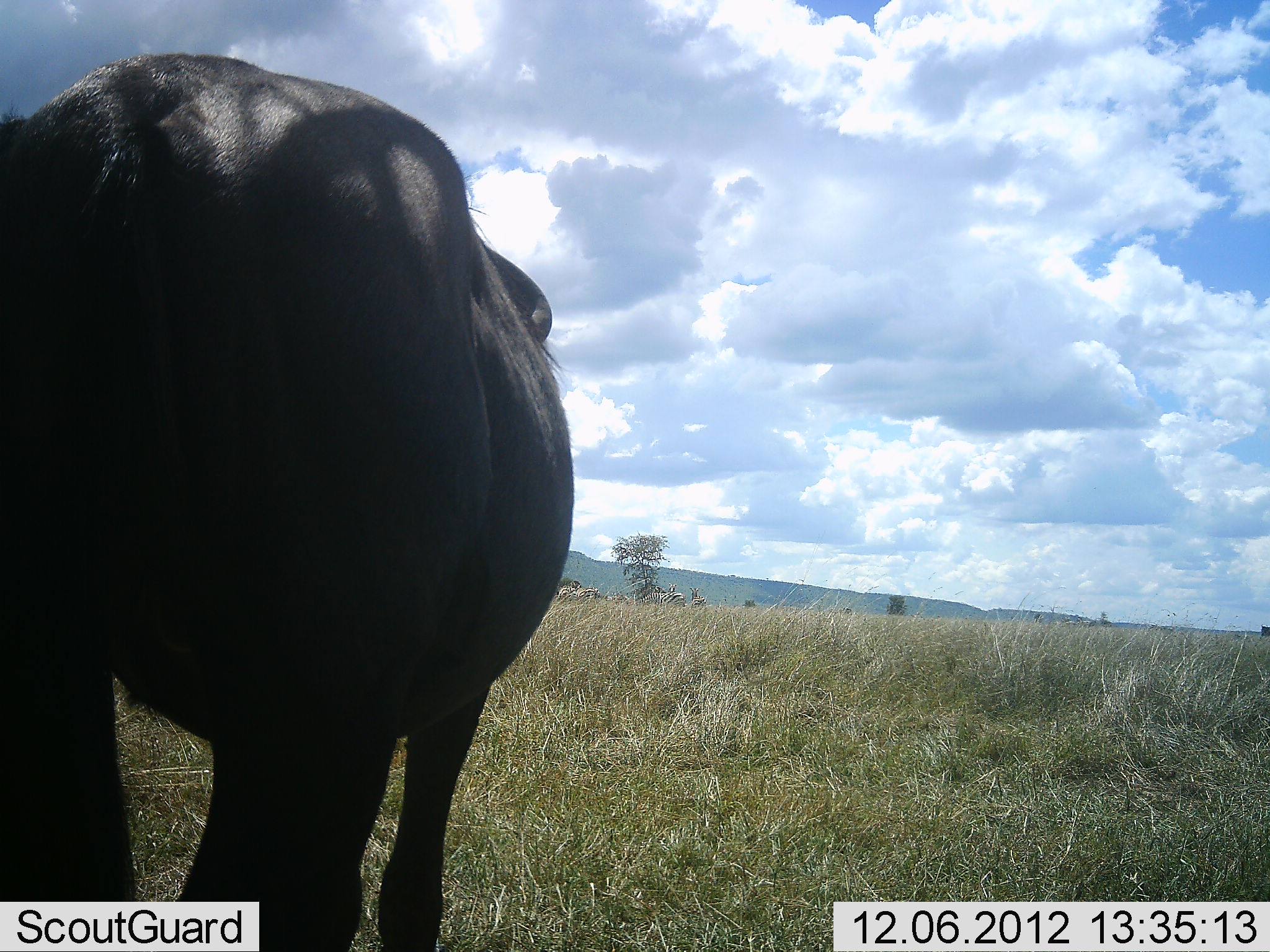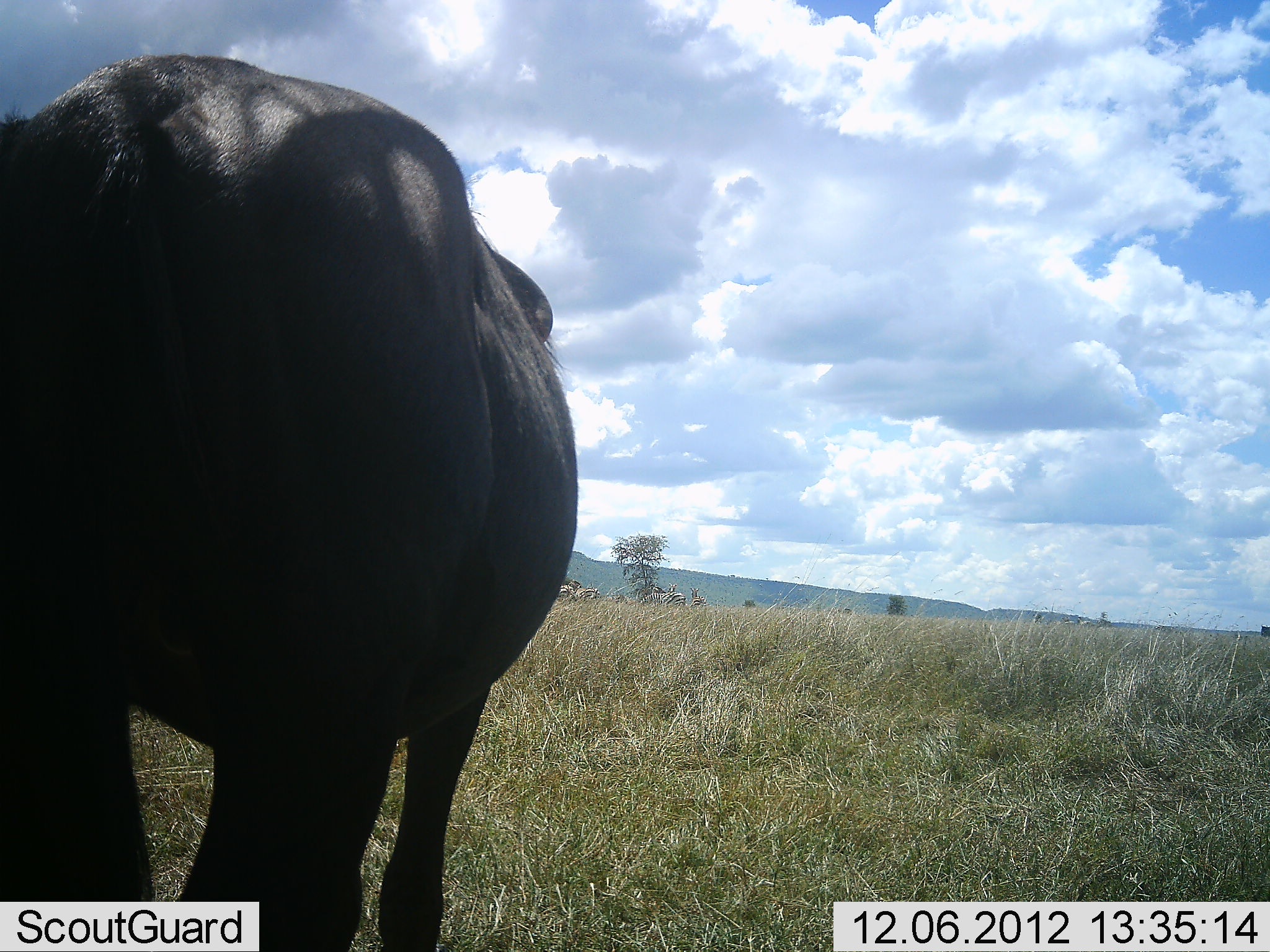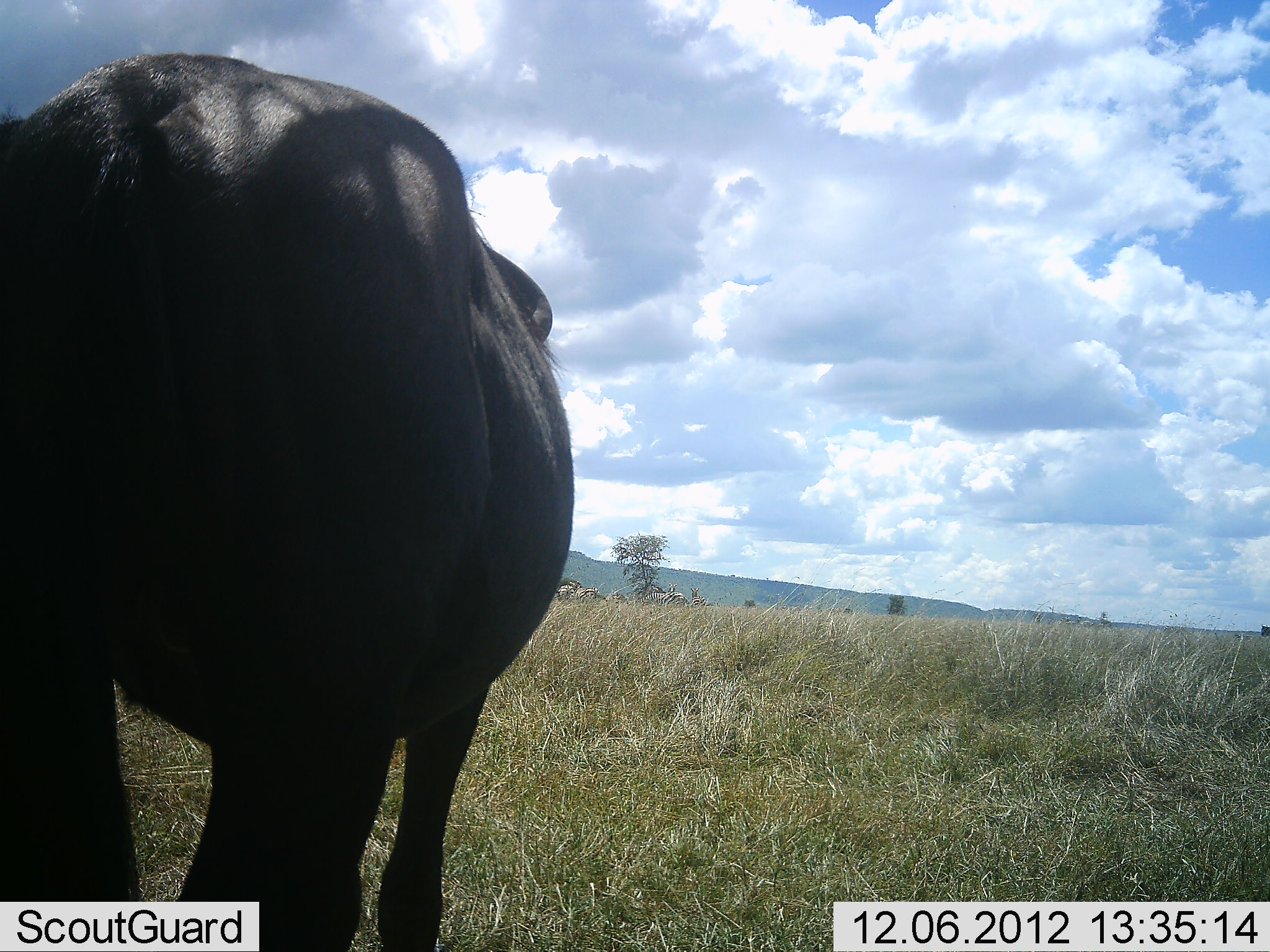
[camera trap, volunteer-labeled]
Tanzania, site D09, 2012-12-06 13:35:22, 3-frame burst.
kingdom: Animalia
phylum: Chordata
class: Mammalia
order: Artiodactyla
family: Bovidae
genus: Connochaetes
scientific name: Connochaetes taurinus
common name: blue wildebeest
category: wildebeest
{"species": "wildebeest (blue wildebeest) (Connochaetes taurinus)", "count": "1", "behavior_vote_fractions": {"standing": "90%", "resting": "0%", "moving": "0%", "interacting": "0%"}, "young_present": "0%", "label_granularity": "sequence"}